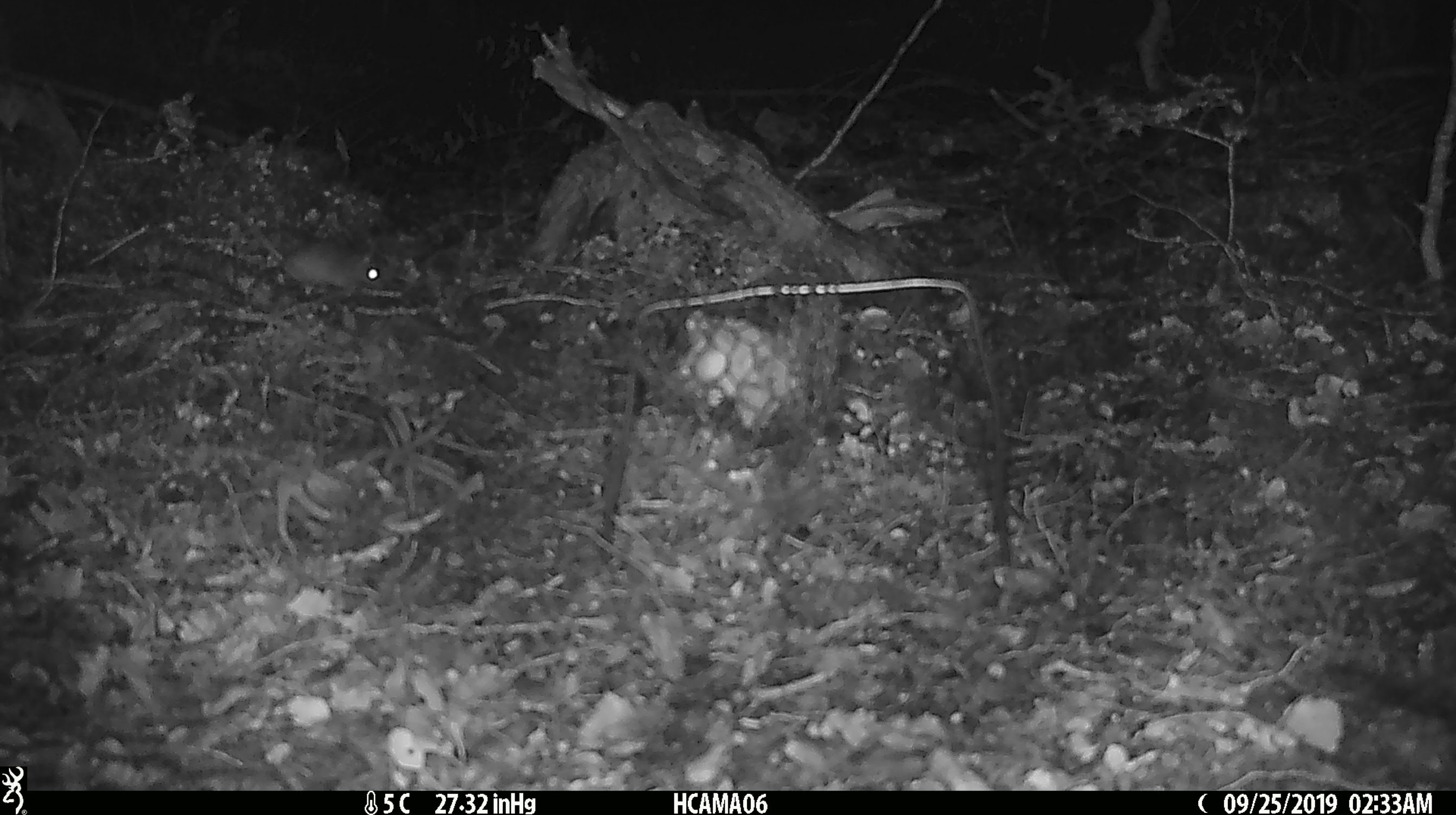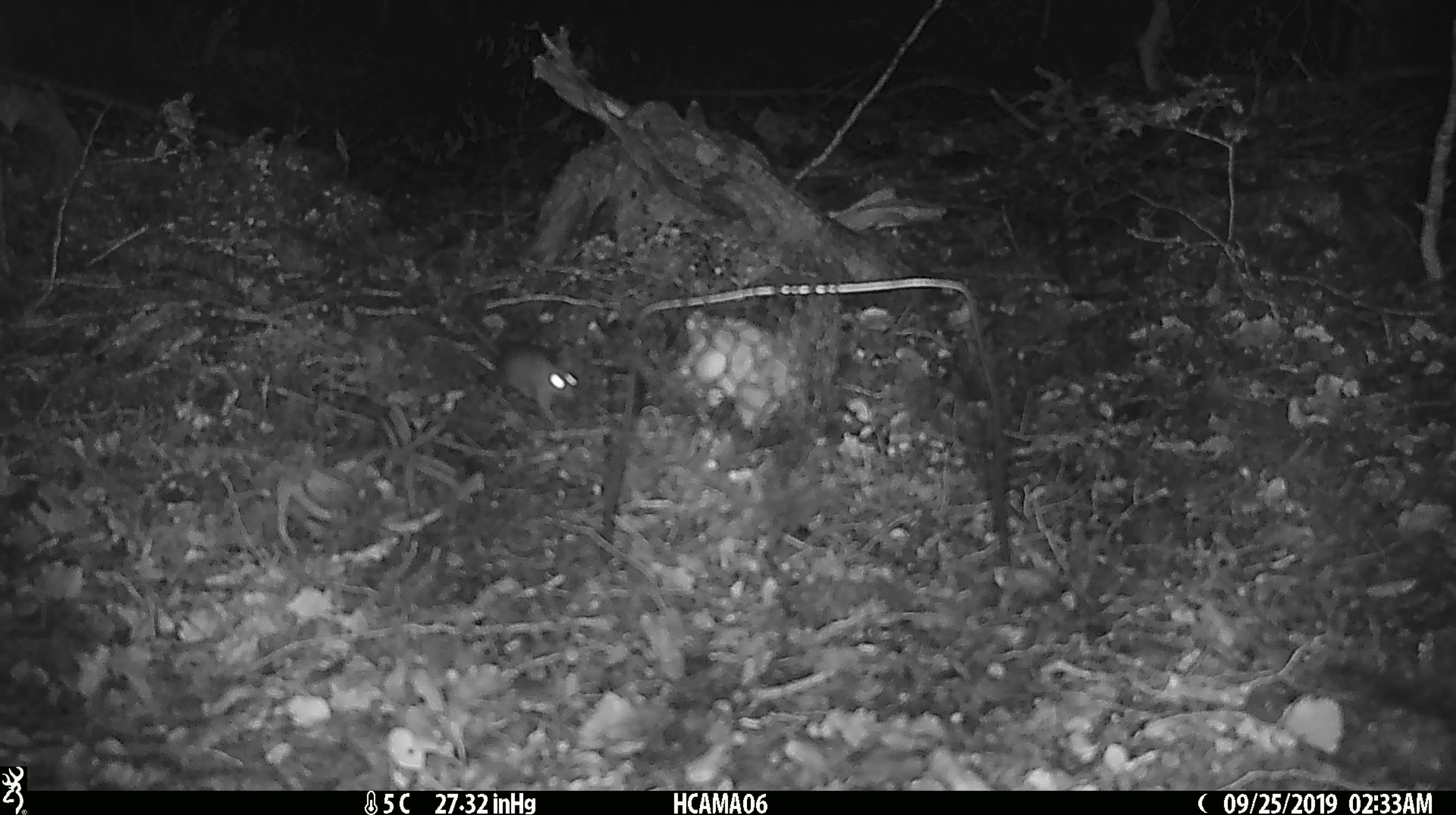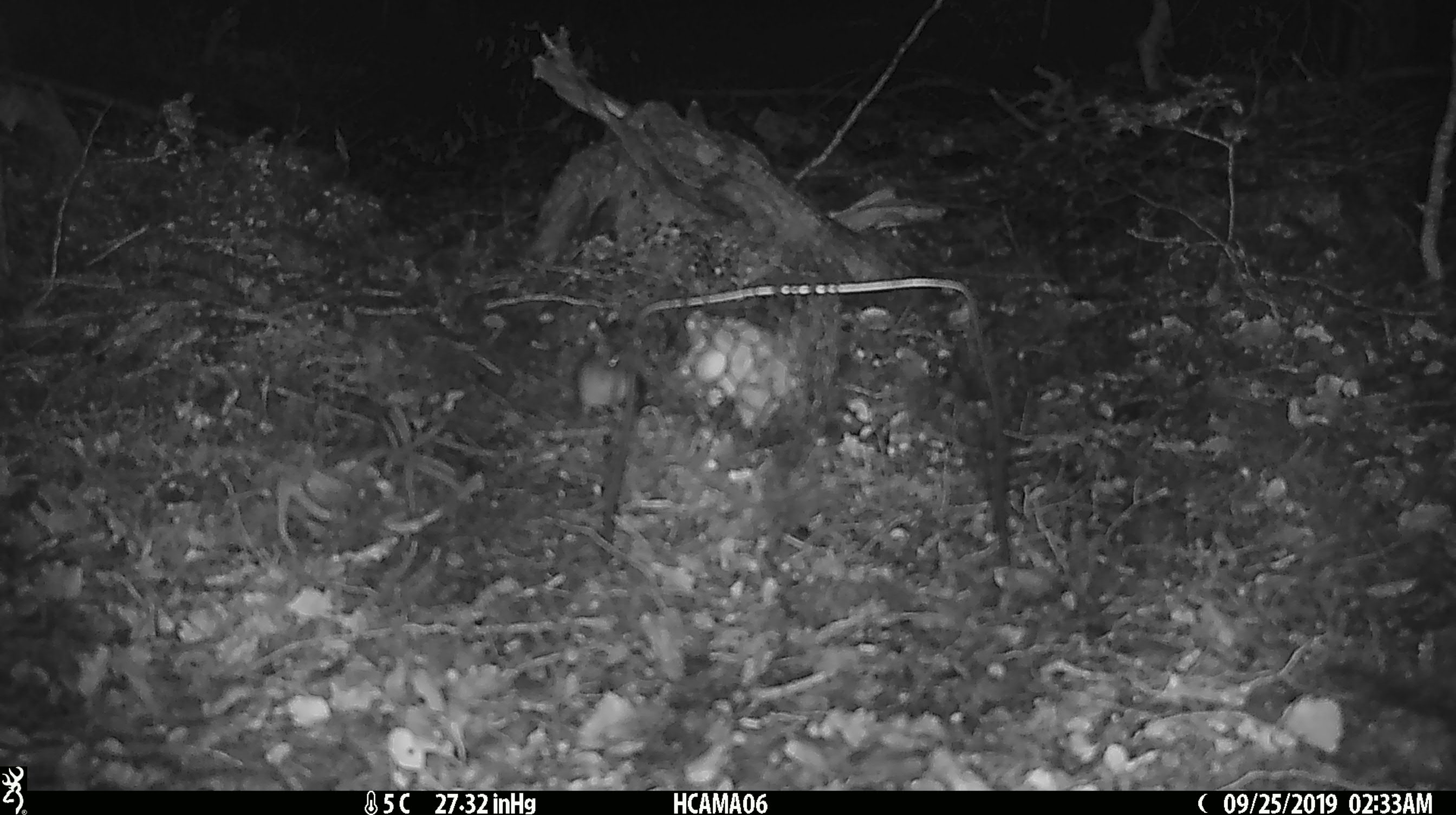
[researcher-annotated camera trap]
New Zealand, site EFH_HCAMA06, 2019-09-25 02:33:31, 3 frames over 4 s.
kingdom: Animalia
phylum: Chordata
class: Mammalia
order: Rodentia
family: Muridae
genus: Mus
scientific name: Mus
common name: mouse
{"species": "mouse (Mus)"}